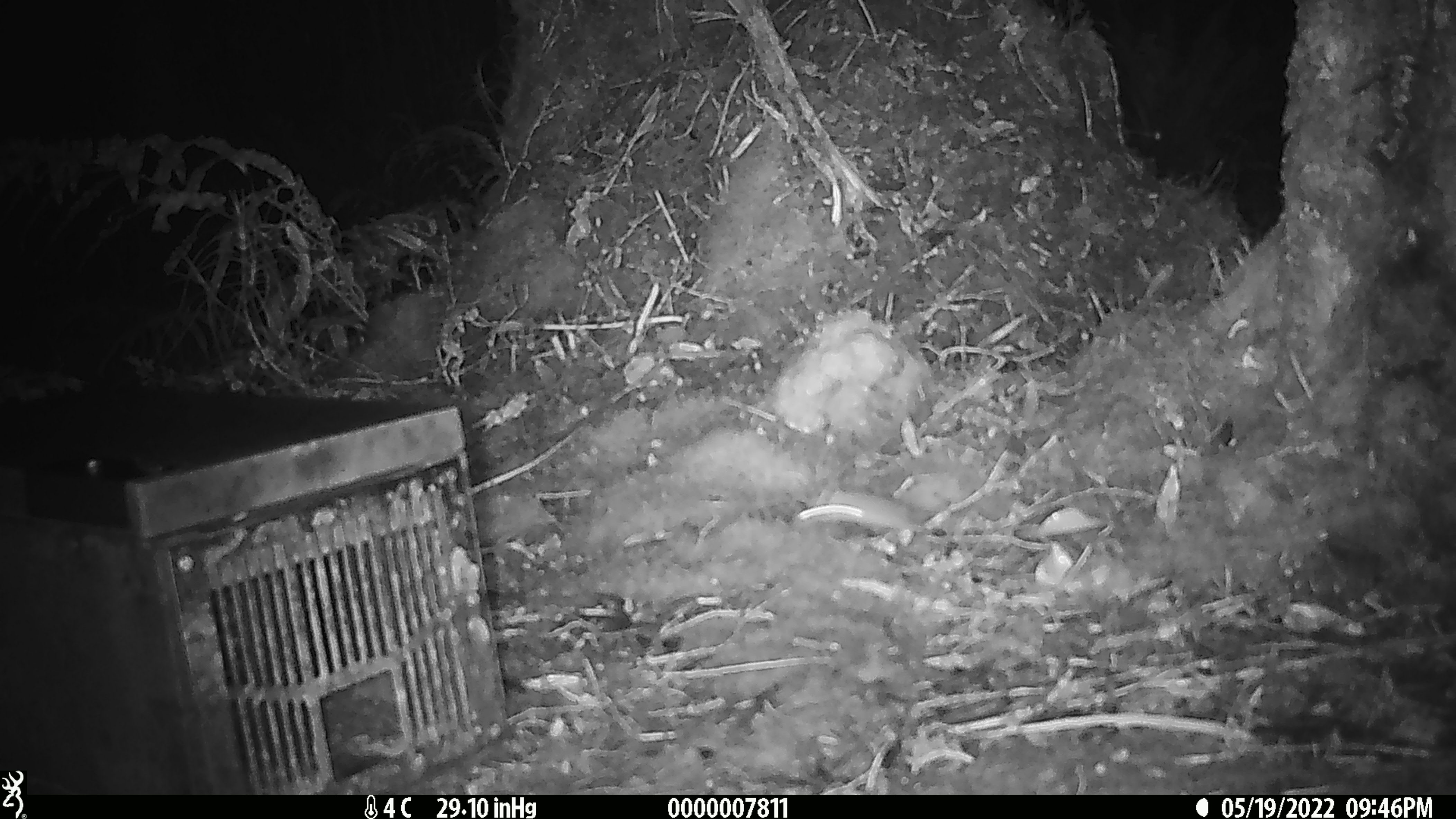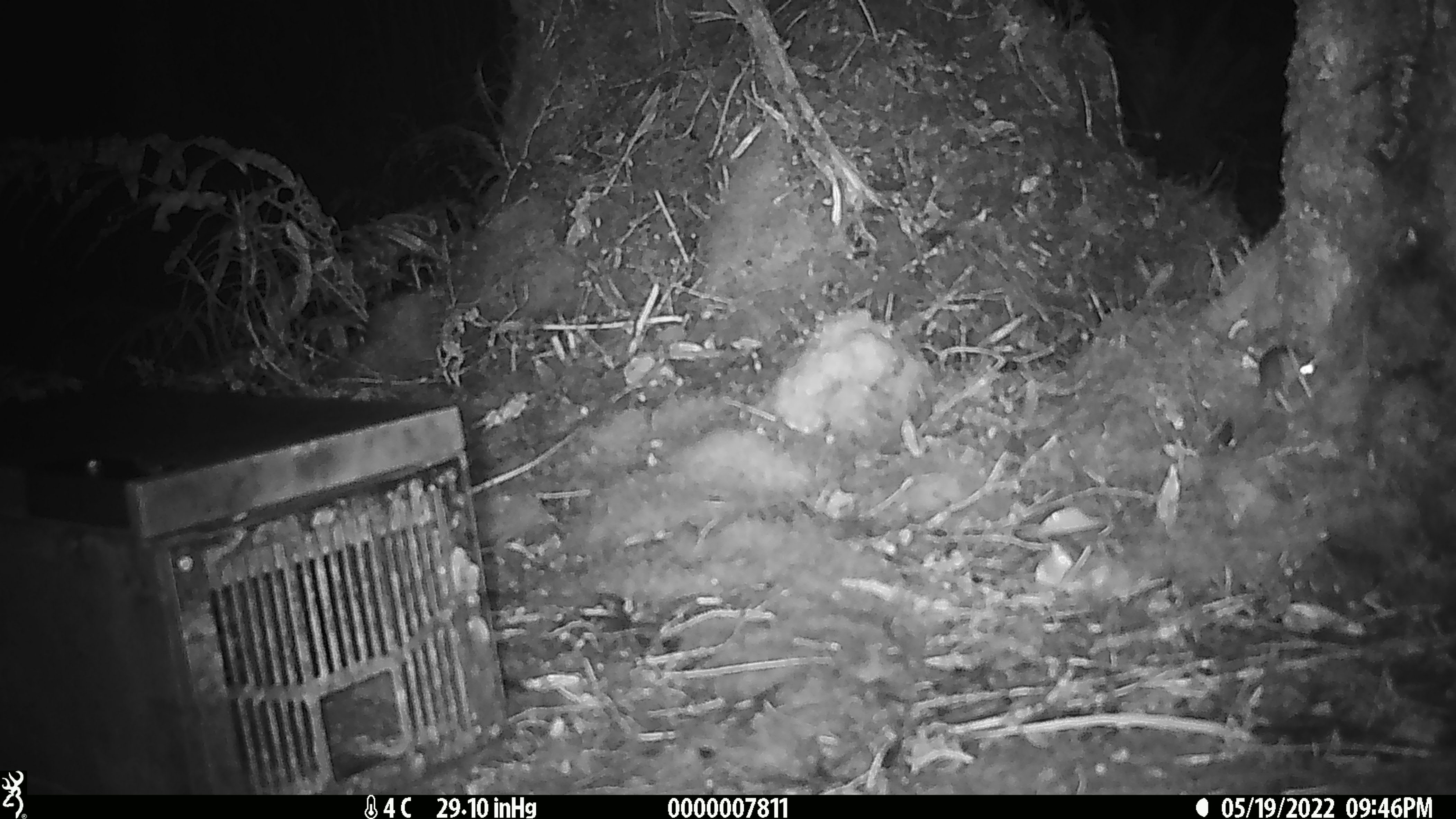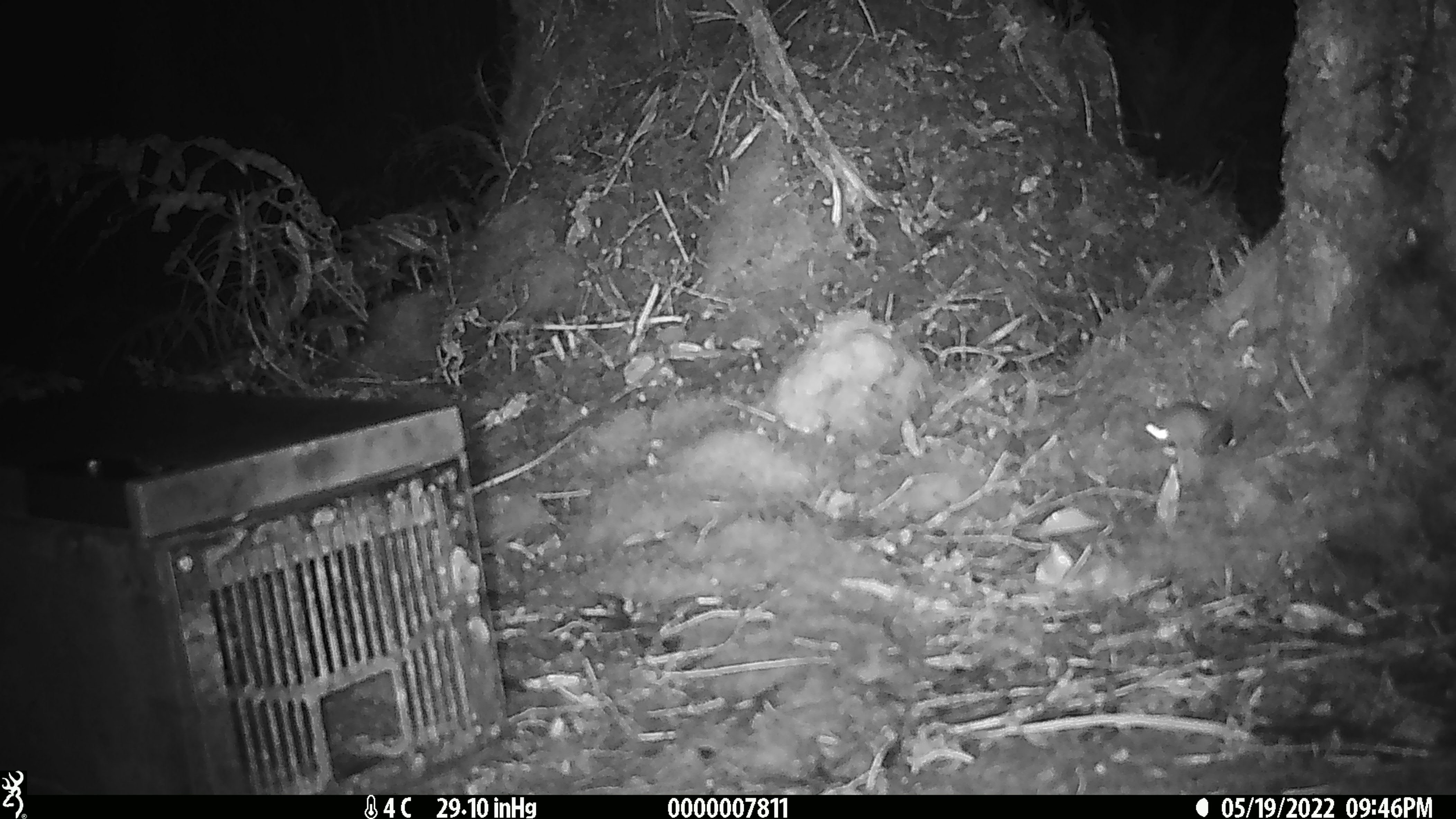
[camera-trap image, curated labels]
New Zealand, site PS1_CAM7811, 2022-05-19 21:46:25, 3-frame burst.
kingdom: Animalia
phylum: Chordata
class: Mammalia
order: Rodentia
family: Muridae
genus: Mus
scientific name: Mus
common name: mouse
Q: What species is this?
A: Mouse (Mus).